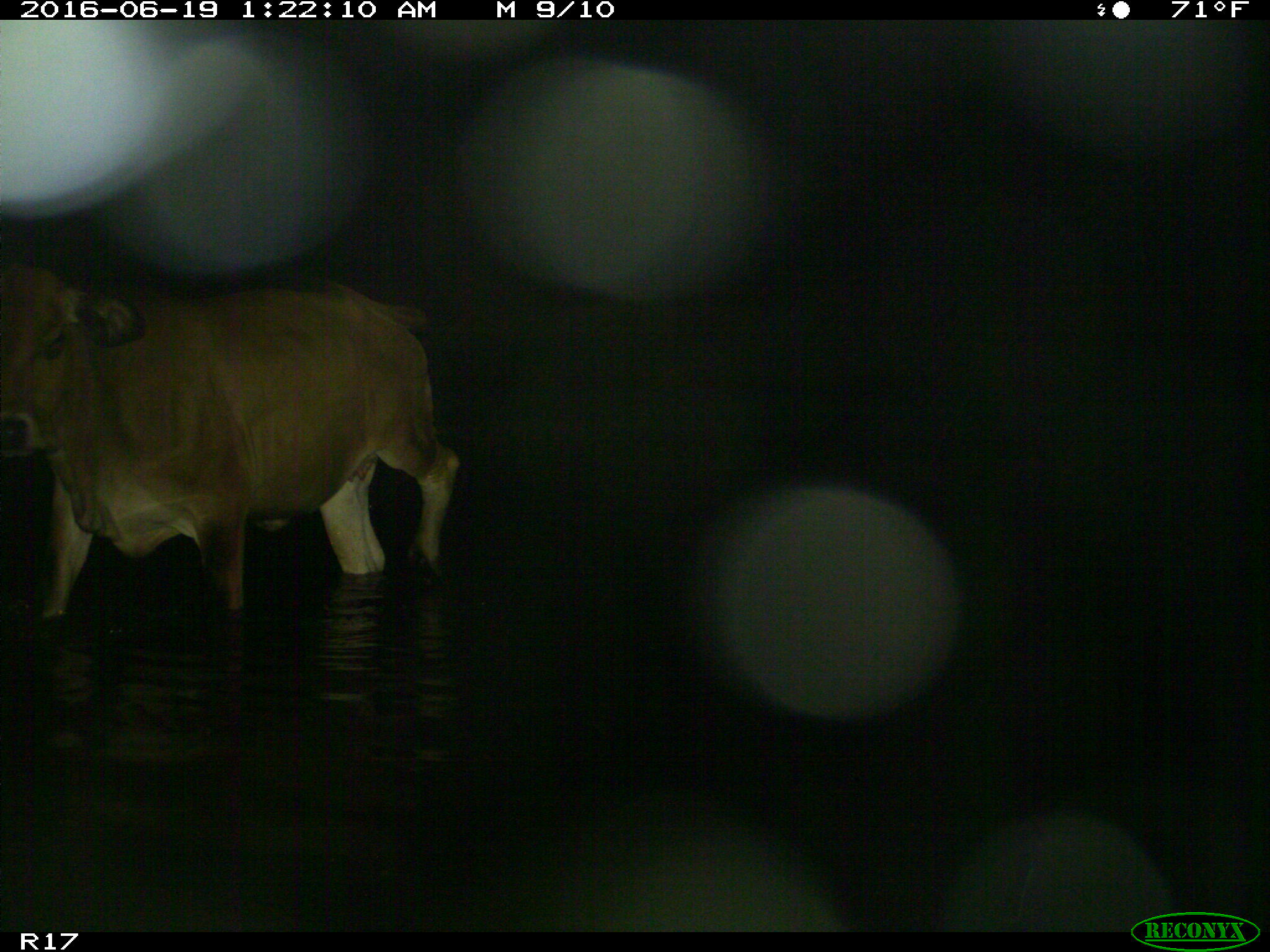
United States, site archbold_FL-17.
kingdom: Animalia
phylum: Chordata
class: Mammalia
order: Artiodactyla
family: Bovidae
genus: Bos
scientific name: Bos taurus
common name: domestic cow